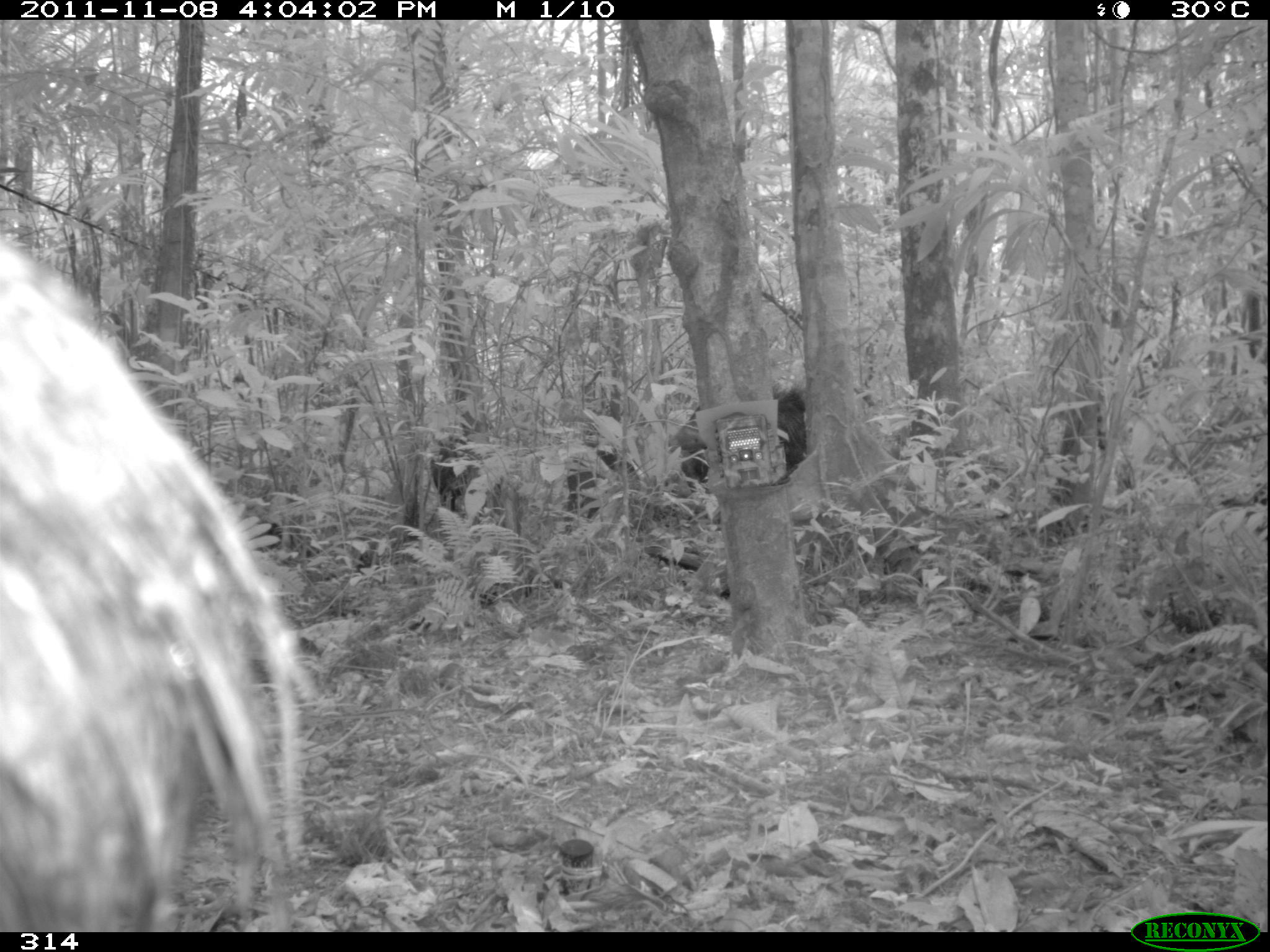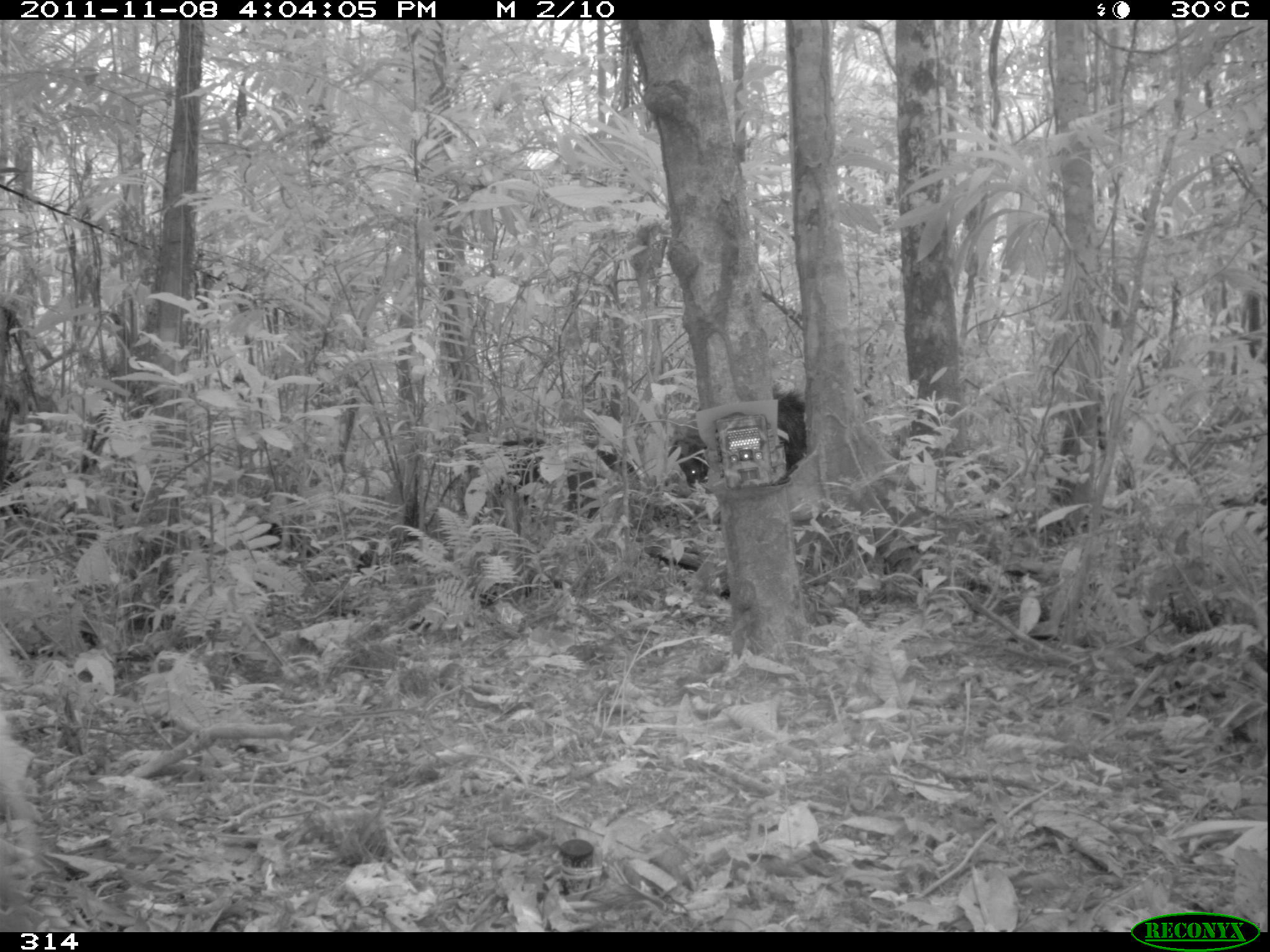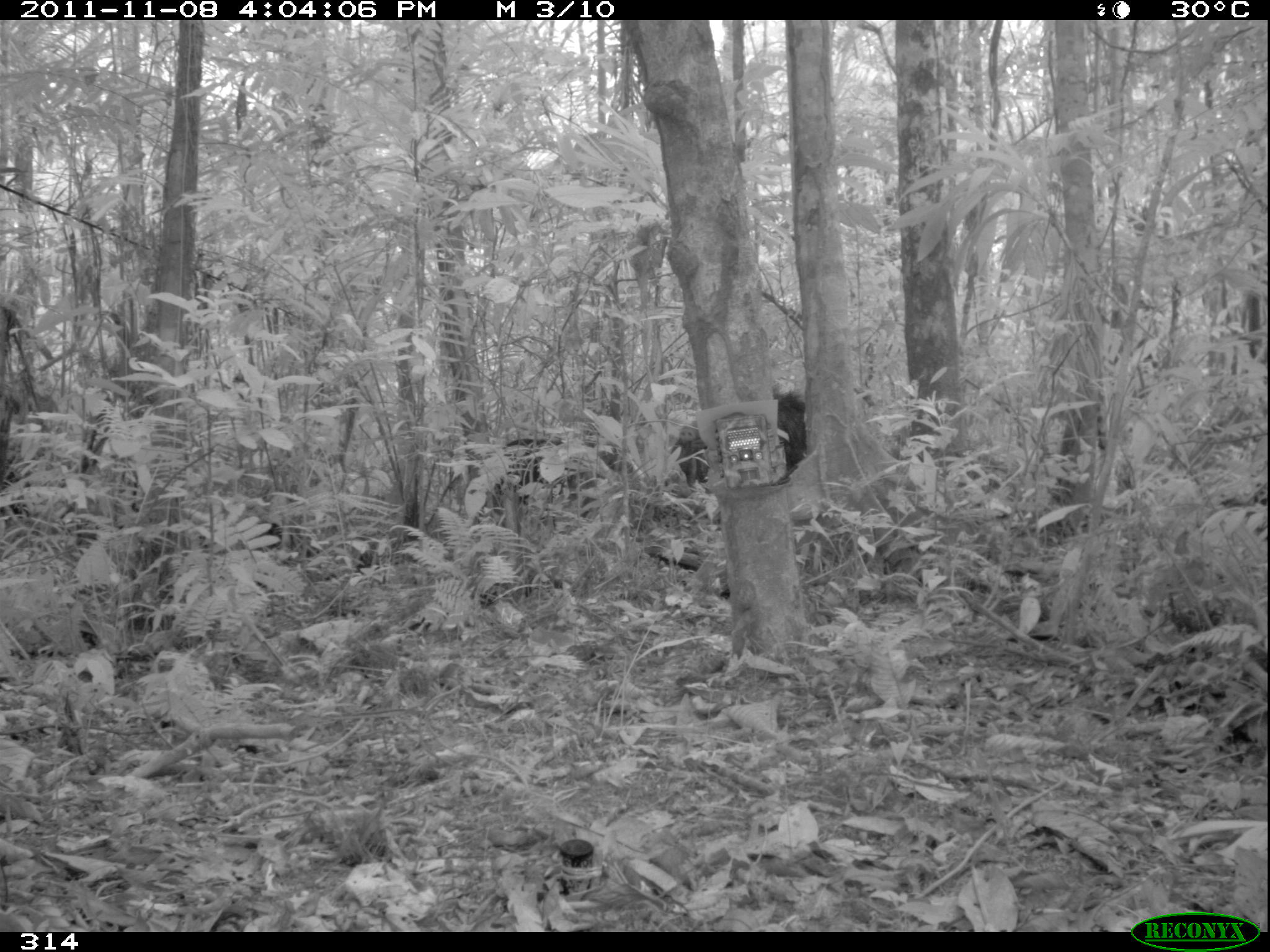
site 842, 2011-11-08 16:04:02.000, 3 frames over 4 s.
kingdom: Animalia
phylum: Chordata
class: Mammalia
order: Artiodactyla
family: Tayassuidae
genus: Tayassu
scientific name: Tayassu pecari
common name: white-lipped peccary